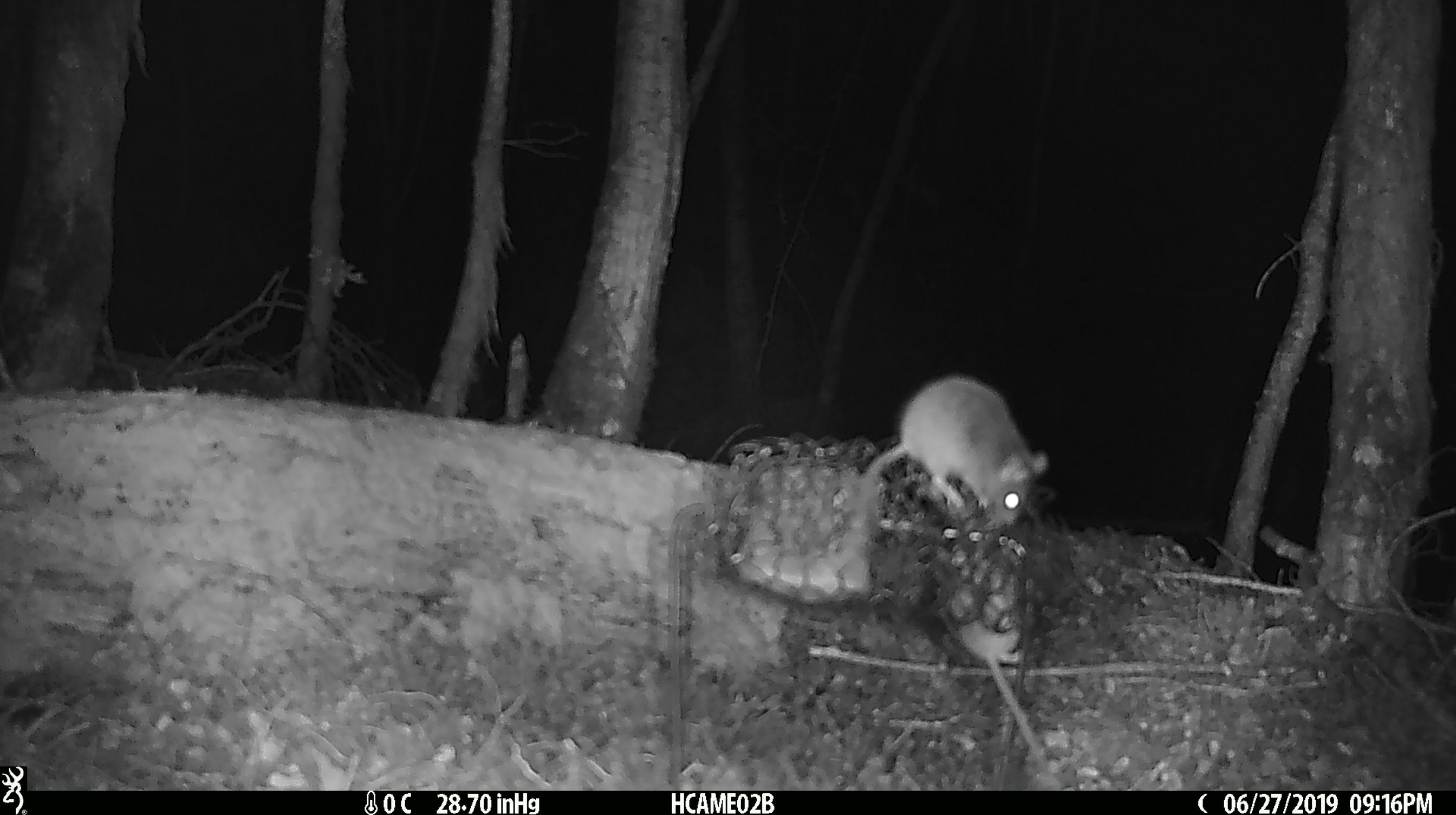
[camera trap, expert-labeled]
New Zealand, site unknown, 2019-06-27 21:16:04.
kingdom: Animalia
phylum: Chordata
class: Mammalia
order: Rodentia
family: Muridae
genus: Mus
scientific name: Mus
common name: mouse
Mouse (Mus).